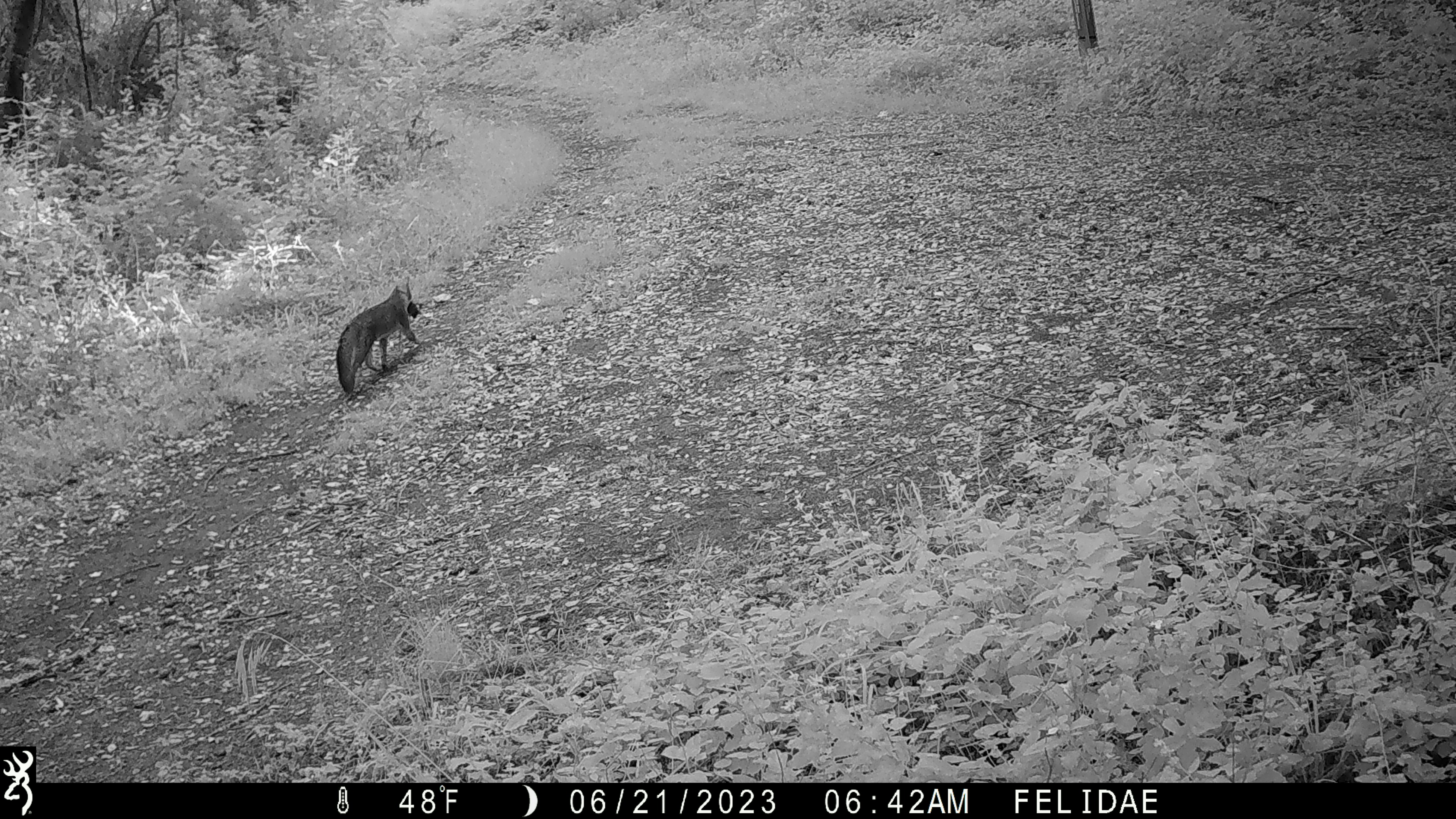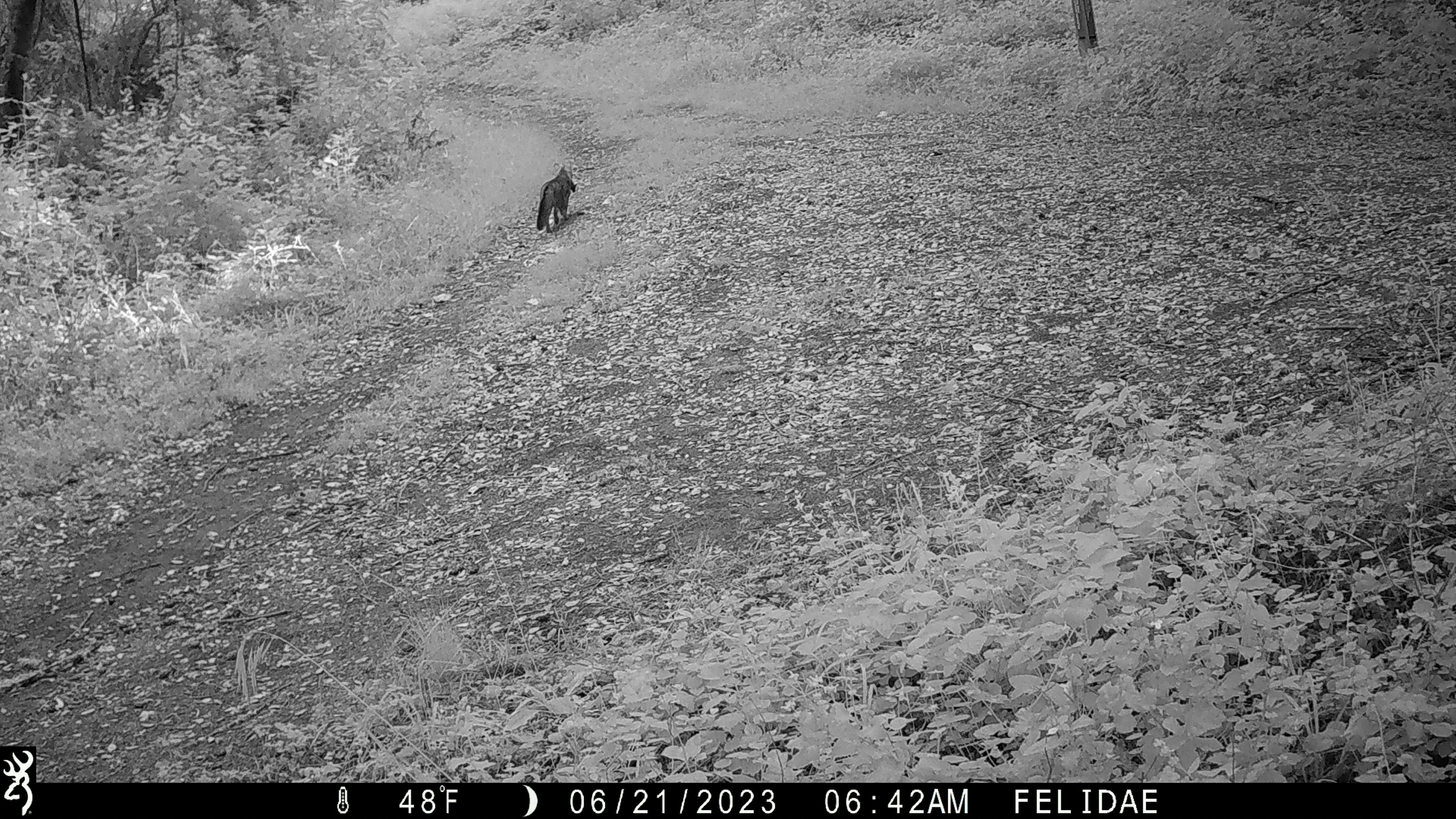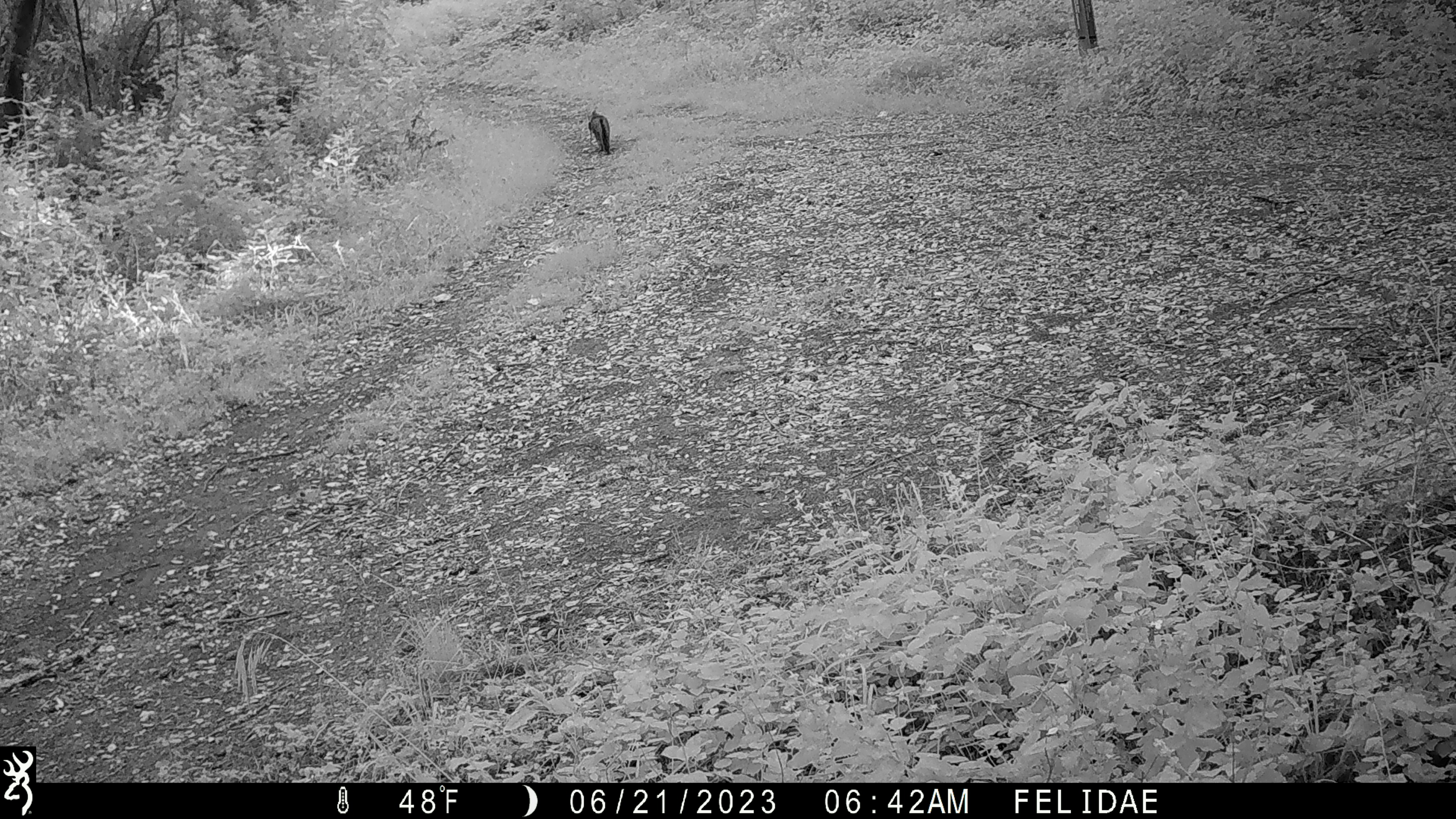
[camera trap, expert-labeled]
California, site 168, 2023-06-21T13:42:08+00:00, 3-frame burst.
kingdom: Animalia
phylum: Chordata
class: Mammalia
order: Carnivora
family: Canidae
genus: Urocyon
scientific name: Urocyon cinereoargenteus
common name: gray fox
Gray fox (Urocyon cinereoargenteus).